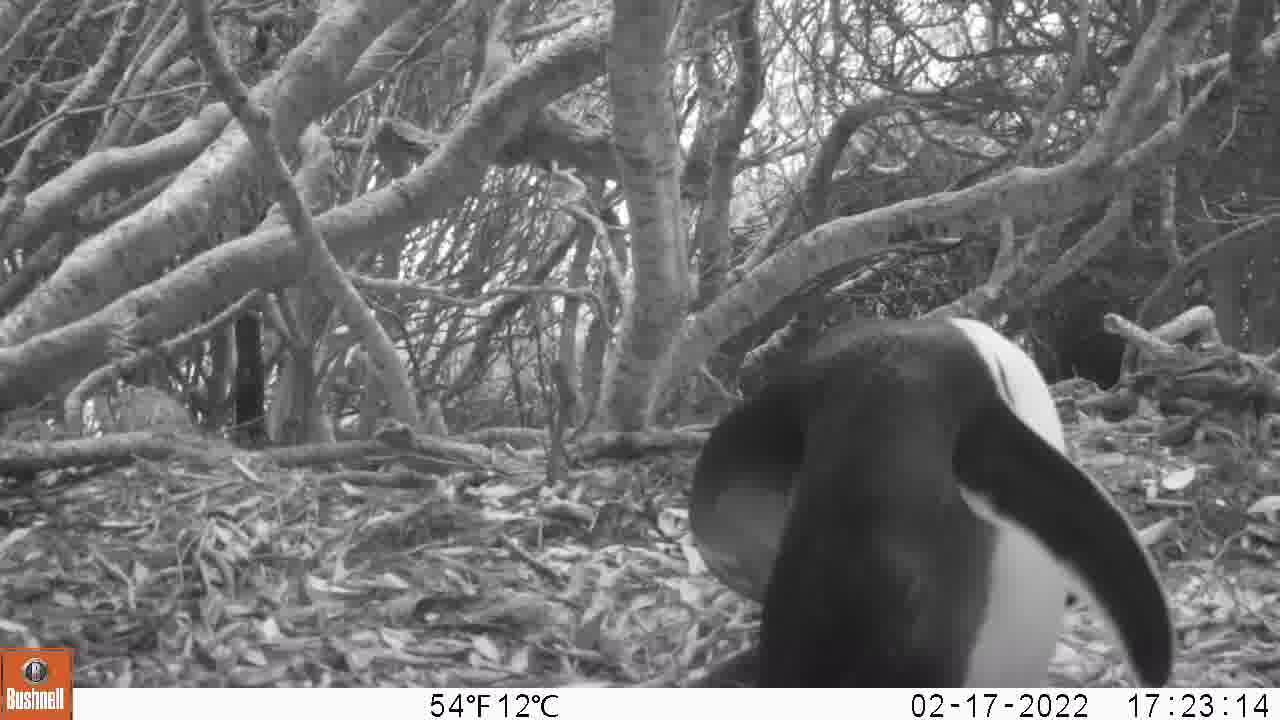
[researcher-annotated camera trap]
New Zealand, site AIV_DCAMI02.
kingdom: Animalia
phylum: Chordata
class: Aves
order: Sphenisciformes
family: Spheniscidae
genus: Megadyptes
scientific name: Megadyptes antipodes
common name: yellow-eyed penguin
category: yellow eyed penguin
Yellow eyed penguin (yellow-eyed penguin) (Megadyptes antipodes).